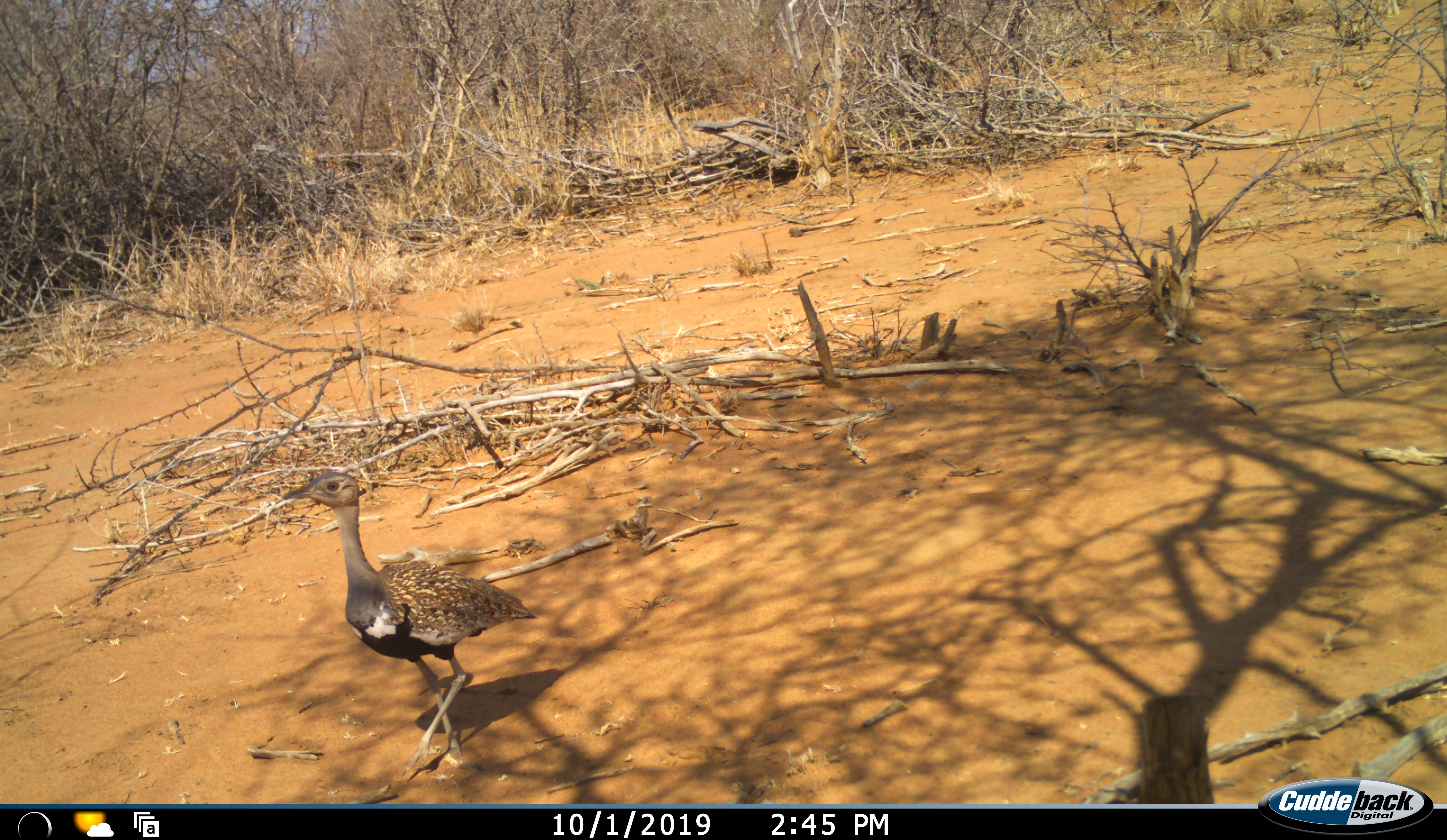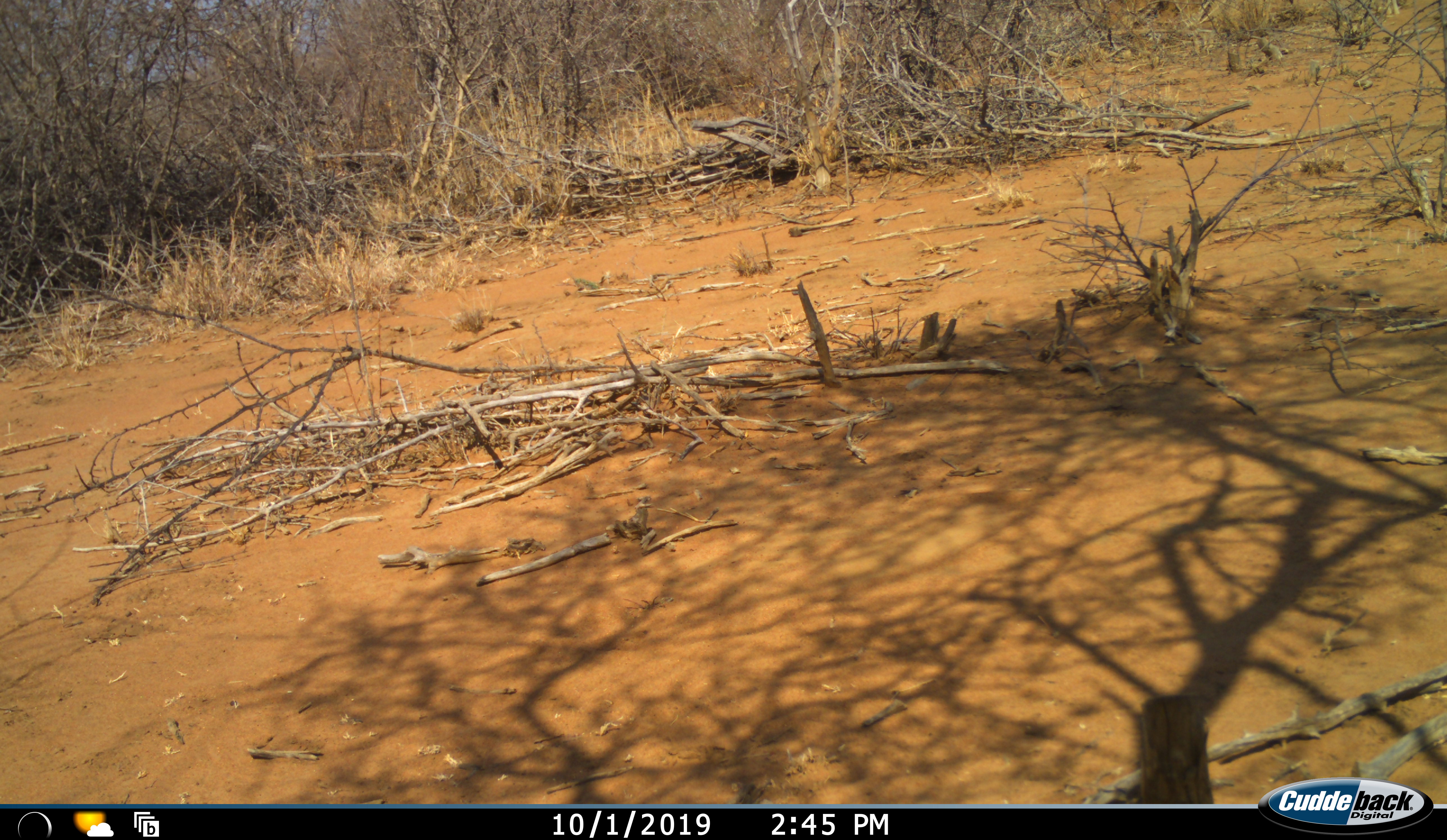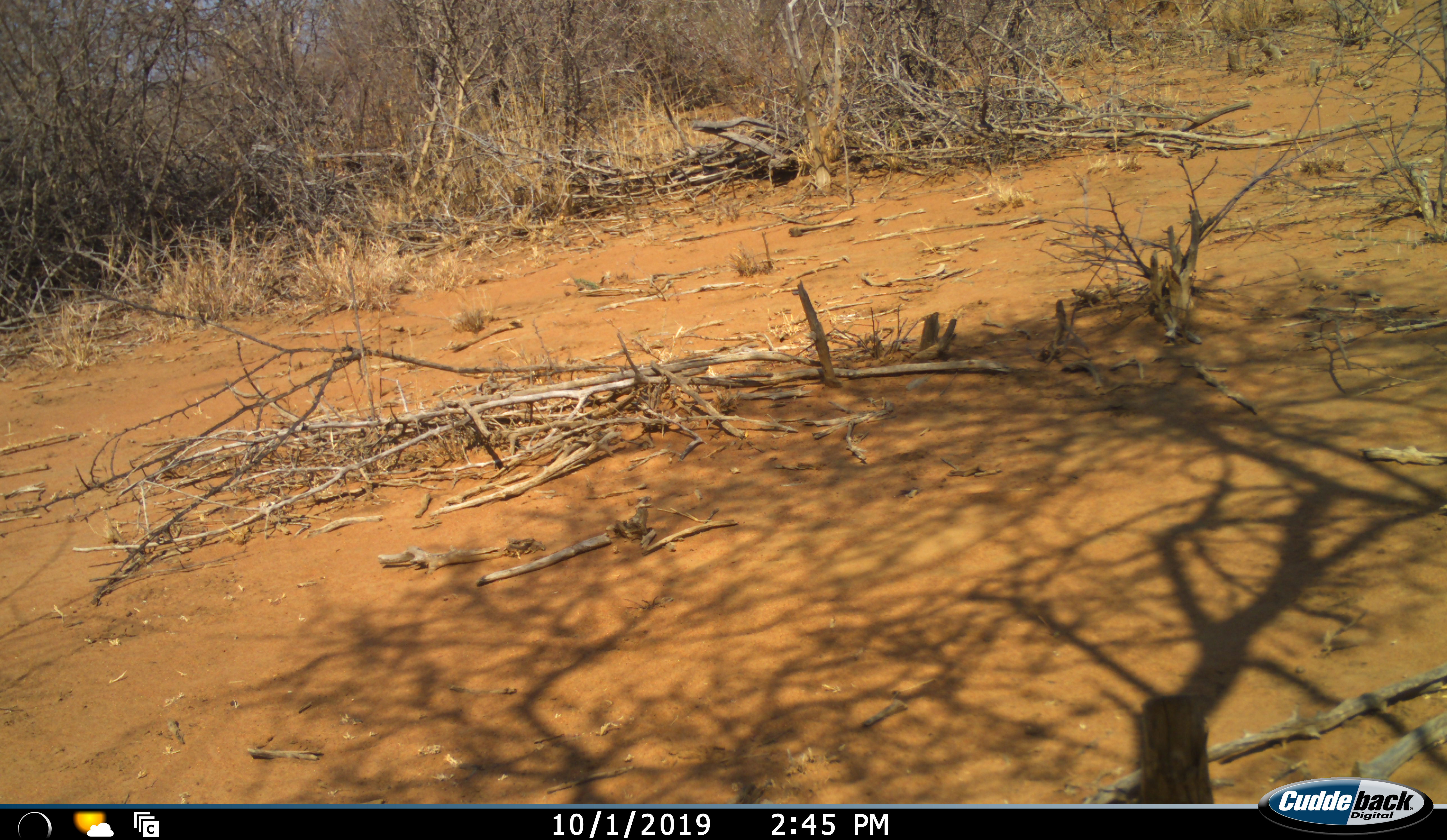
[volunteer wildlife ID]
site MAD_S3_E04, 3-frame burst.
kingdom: Animalia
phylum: Chordata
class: Aves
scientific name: Aves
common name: bird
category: birdother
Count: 1.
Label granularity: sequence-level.